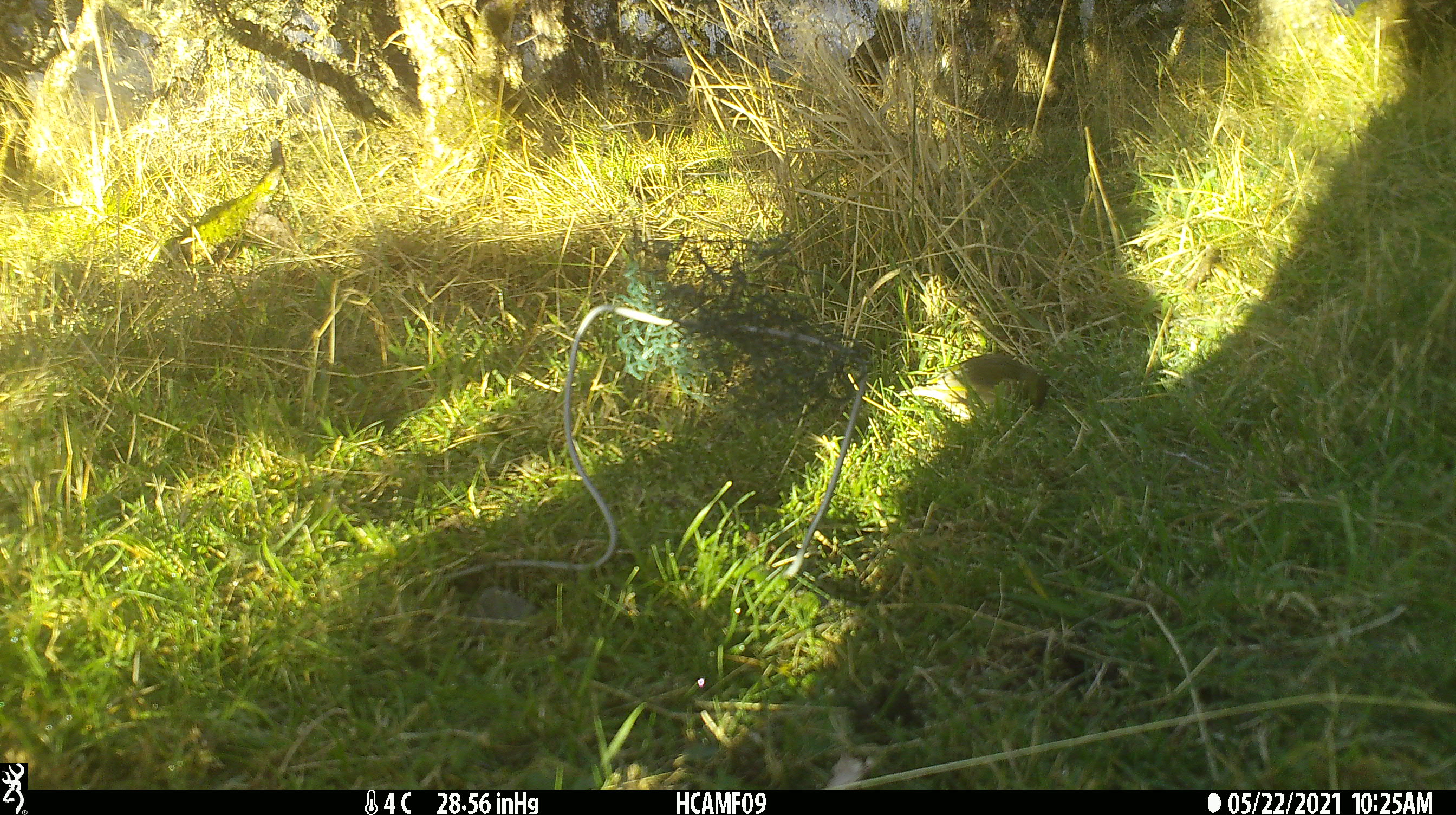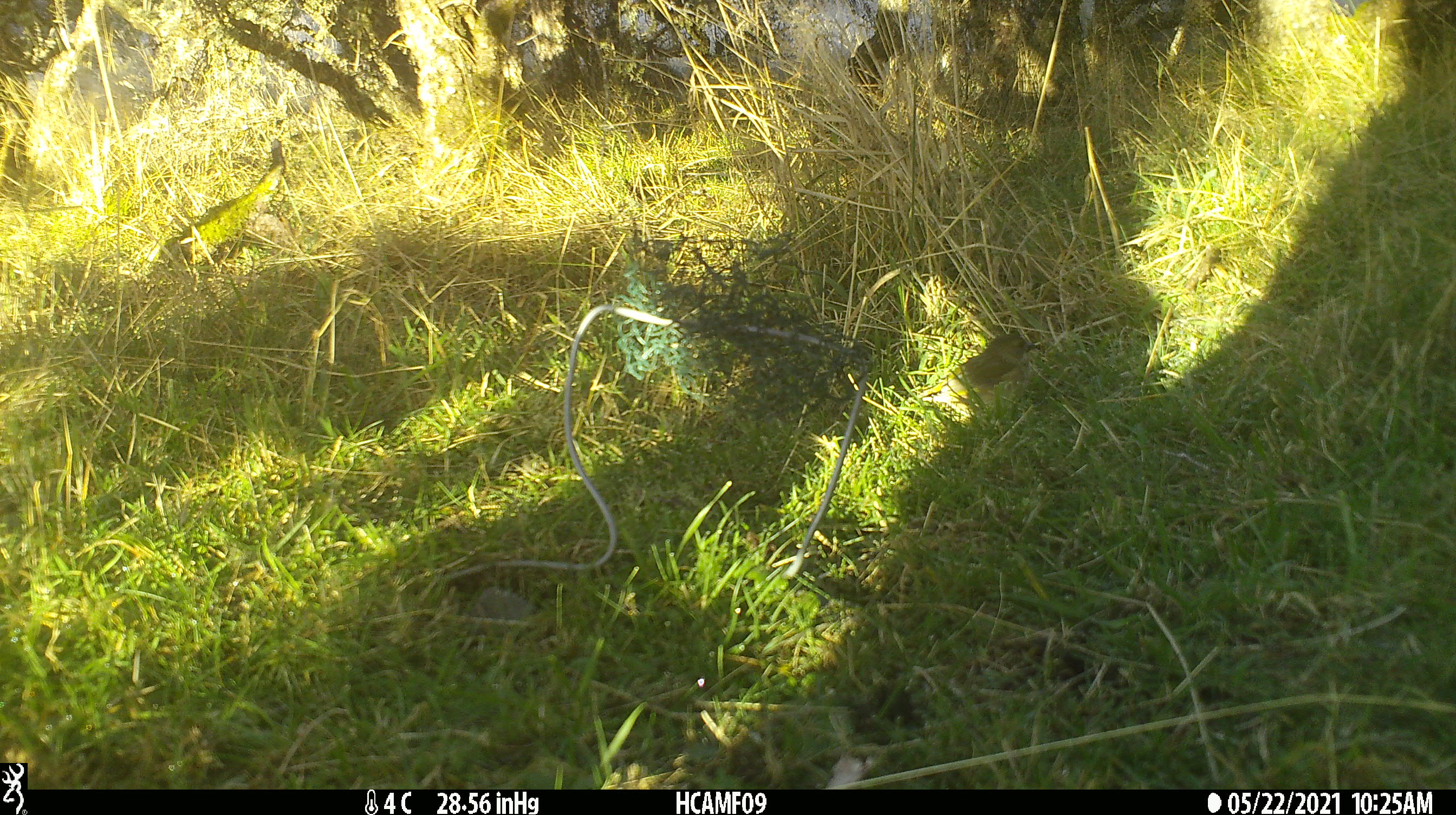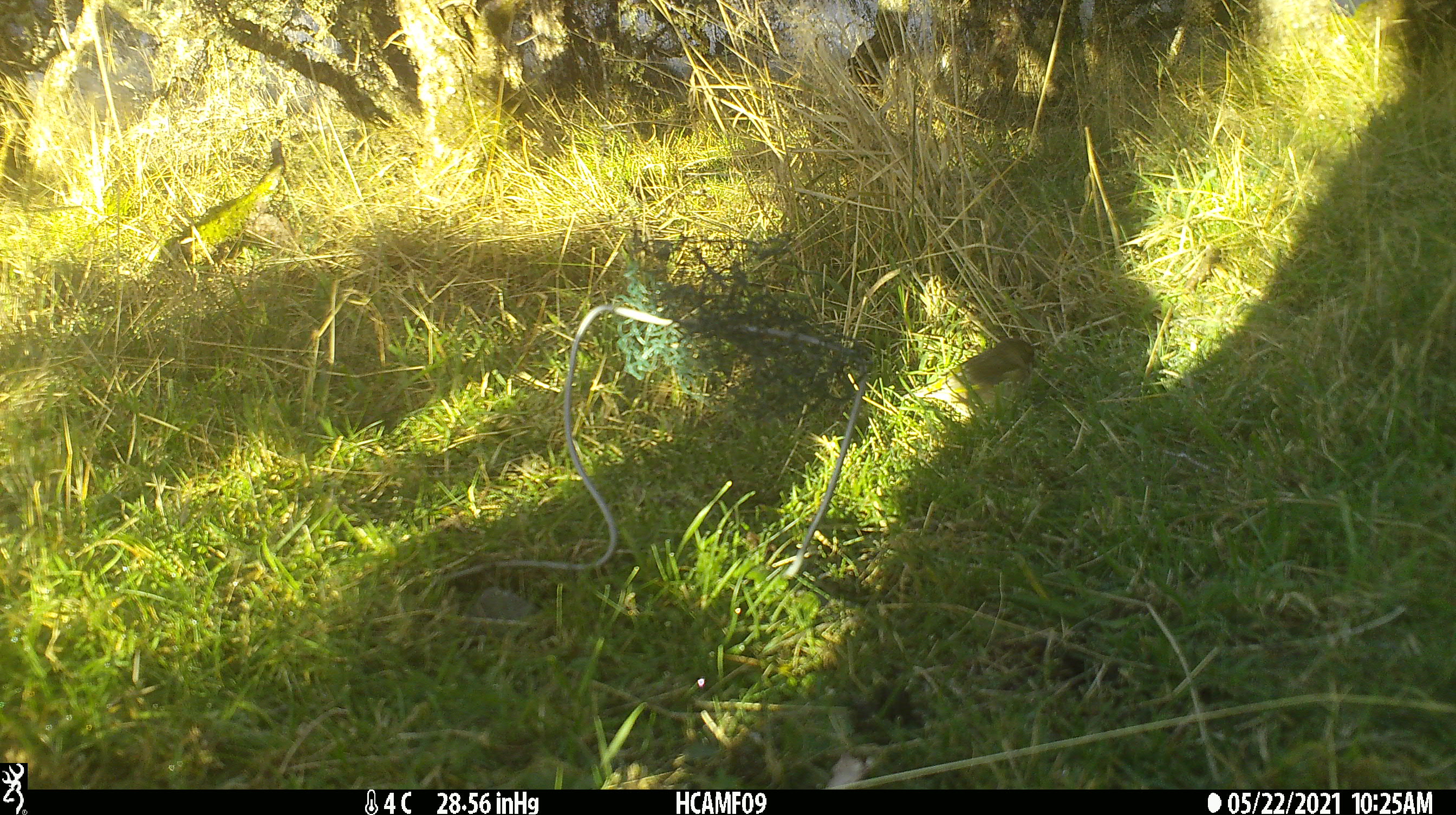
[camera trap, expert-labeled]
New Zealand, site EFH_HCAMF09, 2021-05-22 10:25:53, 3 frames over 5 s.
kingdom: Animalia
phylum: Chordata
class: Aves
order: Passeriformes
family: Fringillidae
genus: Chloris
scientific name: Chloris chloris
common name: greenfinch